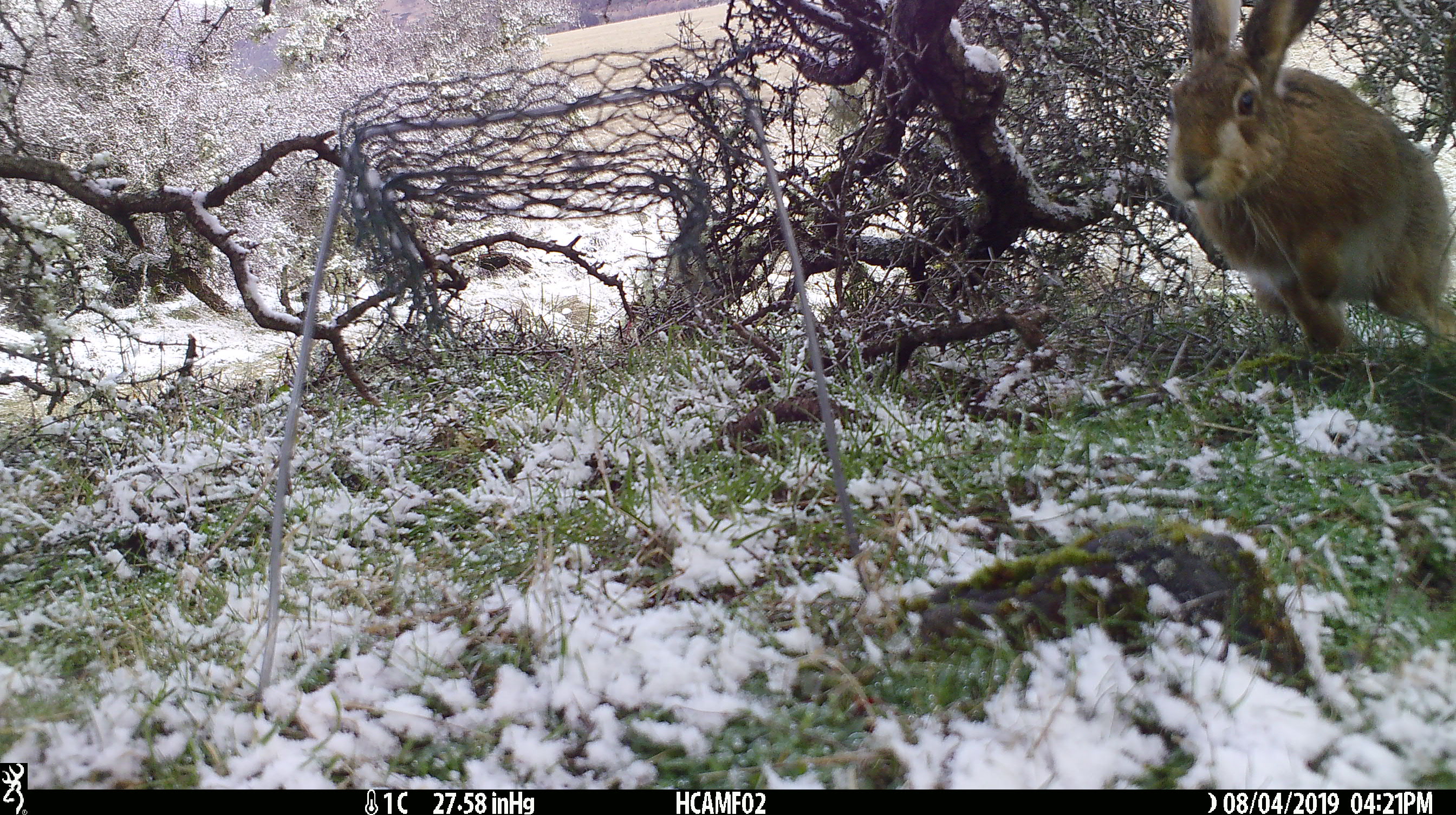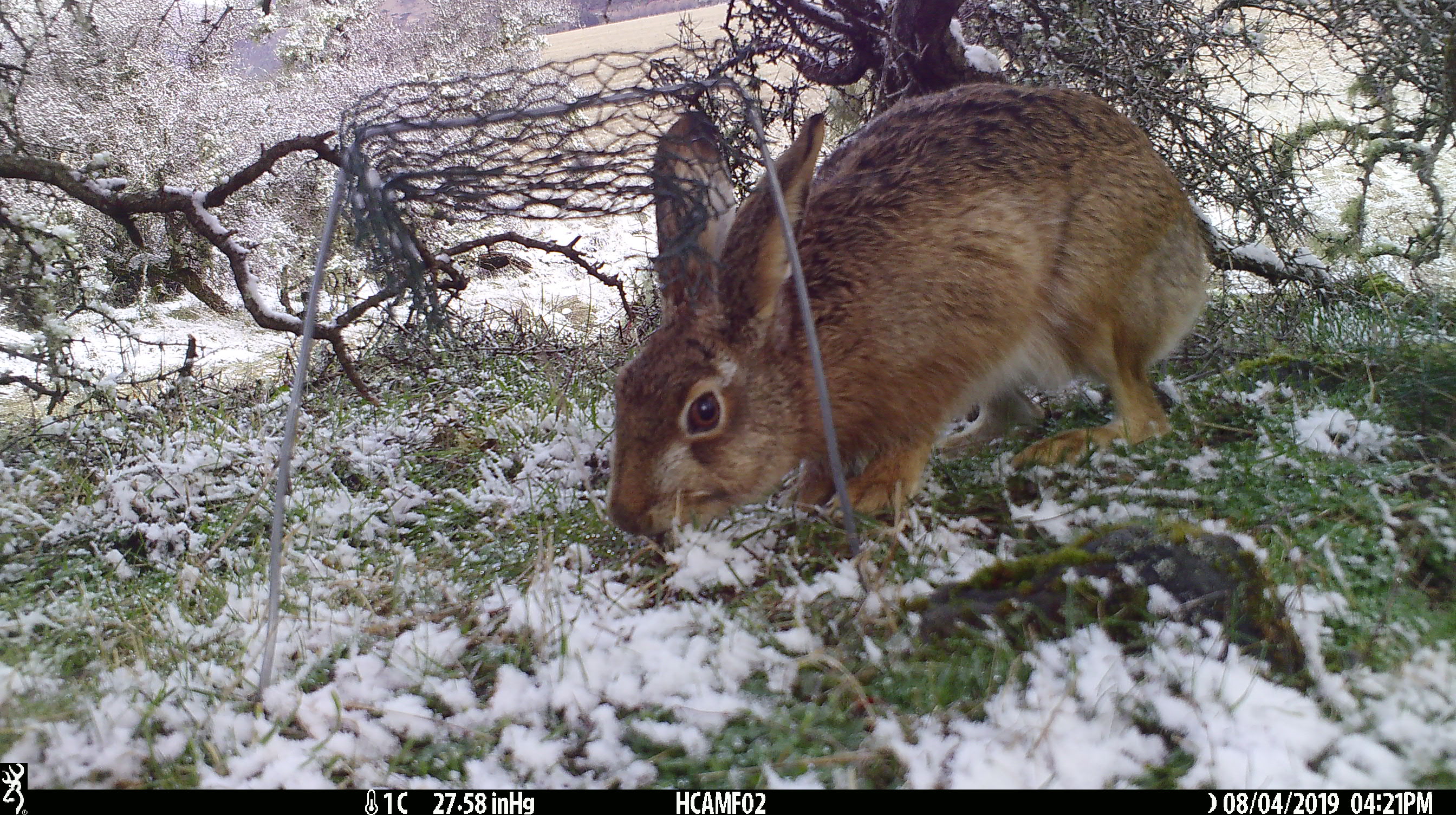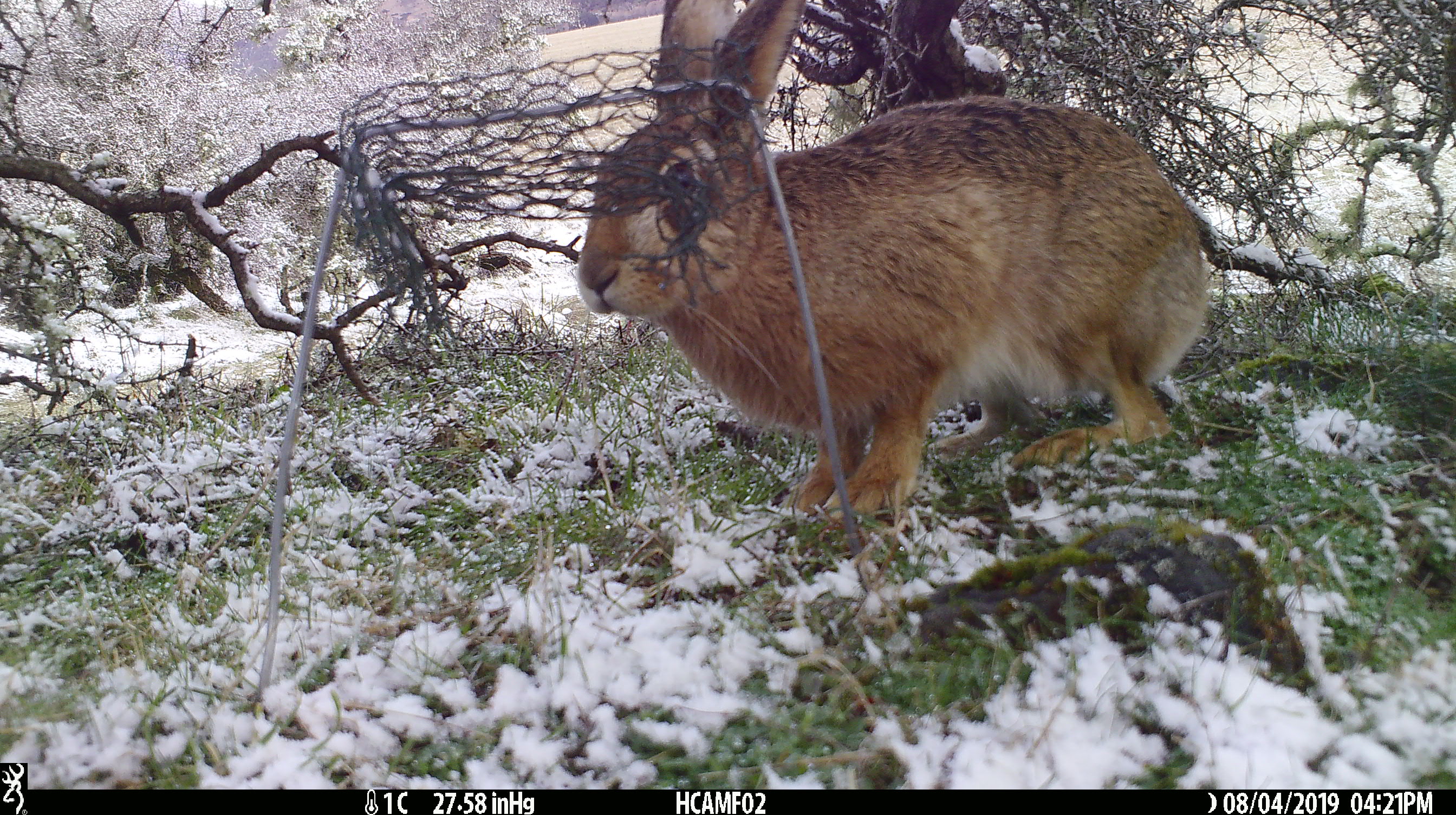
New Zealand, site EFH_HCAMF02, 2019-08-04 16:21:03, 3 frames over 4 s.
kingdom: Animalia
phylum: Chordata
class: Mammalia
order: Lagomorpha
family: Leporidae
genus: Lepus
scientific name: Lepus europaeus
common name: brown hare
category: hare